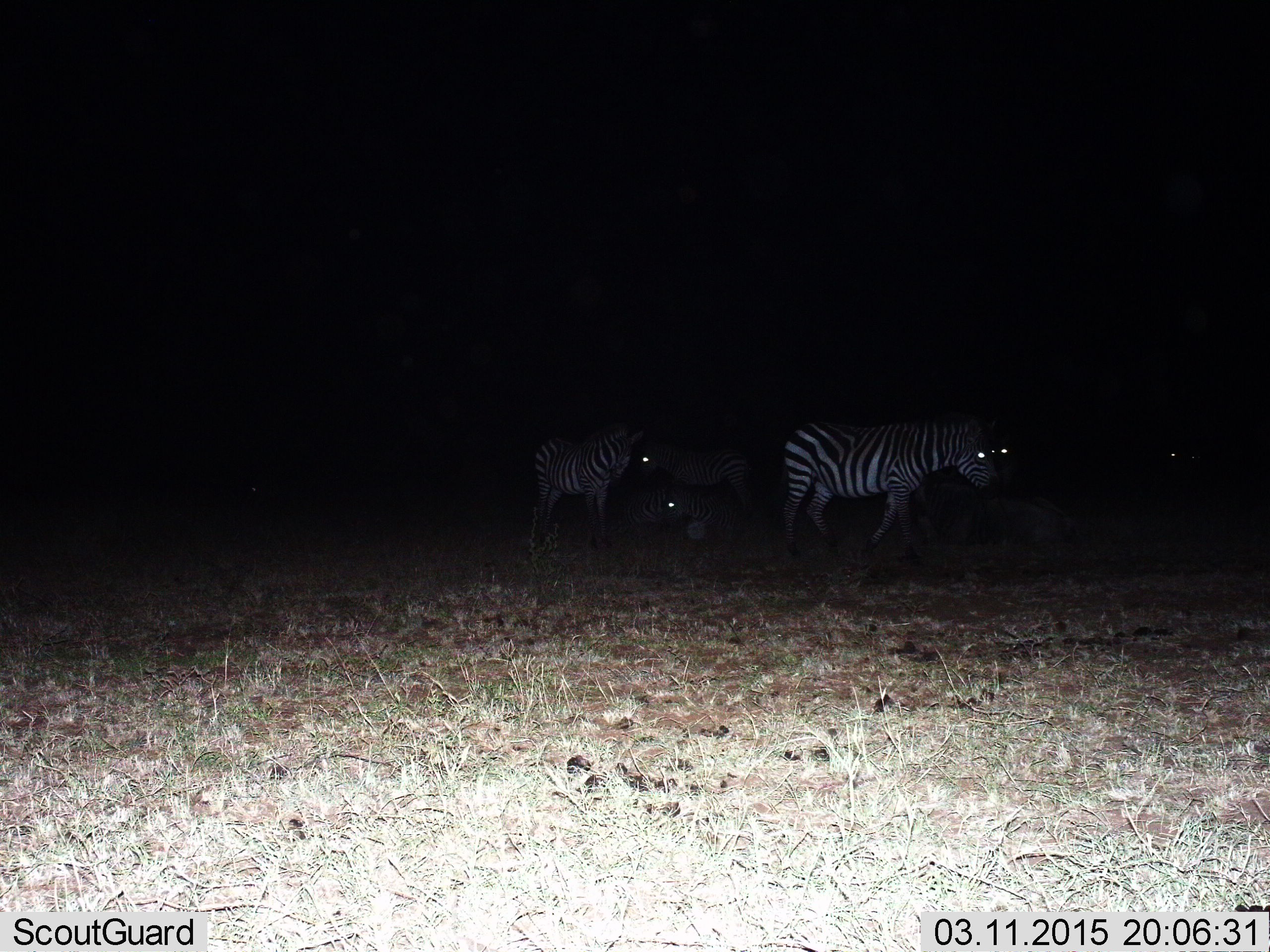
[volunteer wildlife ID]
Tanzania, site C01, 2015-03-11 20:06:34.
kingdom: Animalia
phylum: Chordata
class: Mammalia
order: Perissodactyla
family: Equidae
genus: Equus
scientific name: Equus quagga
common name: plains zebra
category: zebra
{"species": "zebra (plains zebra) (Equus quagga)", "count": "3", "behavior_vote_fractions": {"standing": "50%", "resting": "10%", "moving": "70%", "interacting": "0%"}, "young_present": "0%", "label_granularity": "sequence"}